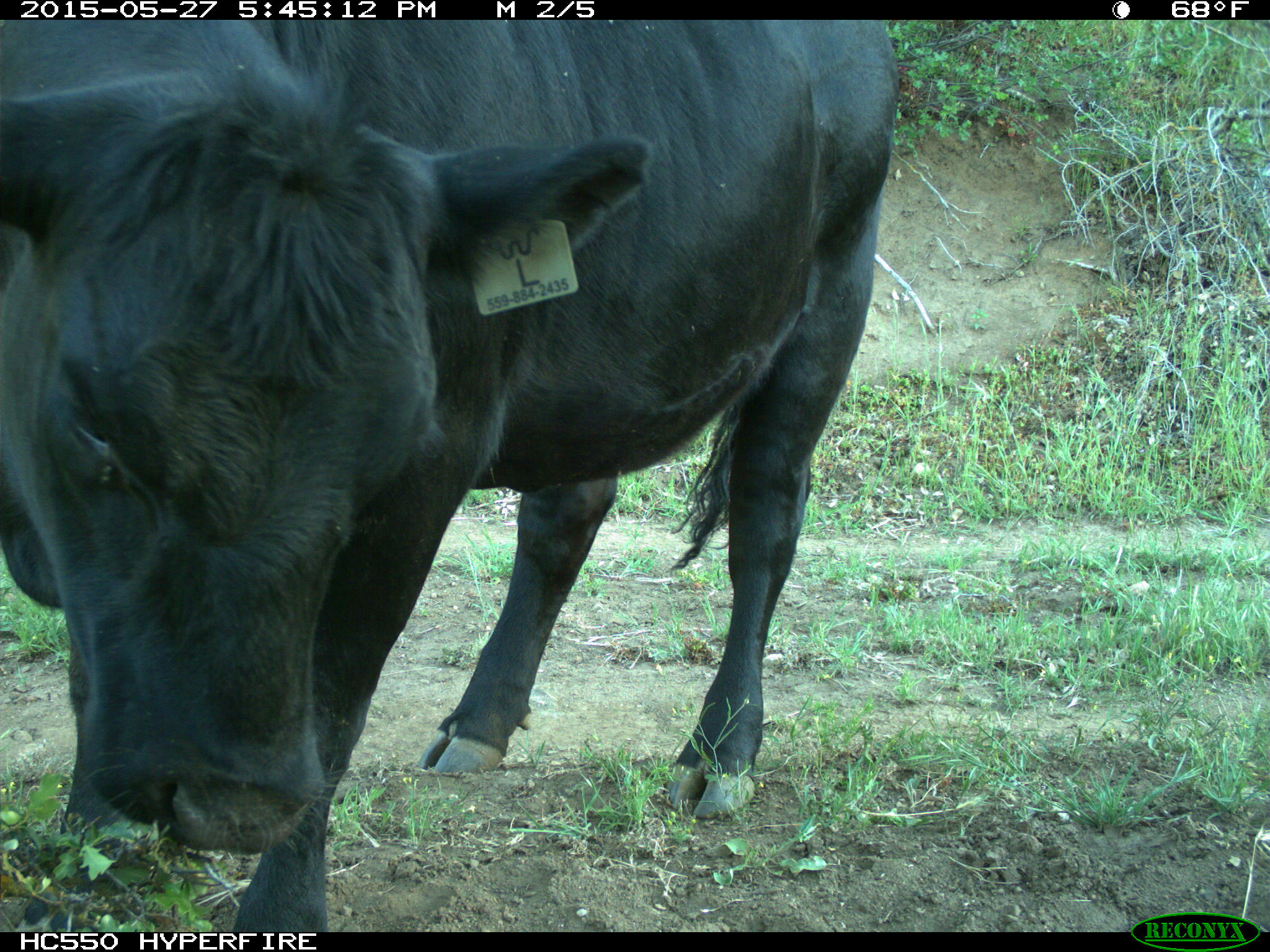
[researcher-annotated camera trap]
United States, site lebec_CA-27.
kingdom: Animalia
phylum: Chordata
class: Mammalia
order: Artiodactyla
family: Bovidae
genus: Bos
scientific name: Bos taurus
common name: domestic cow